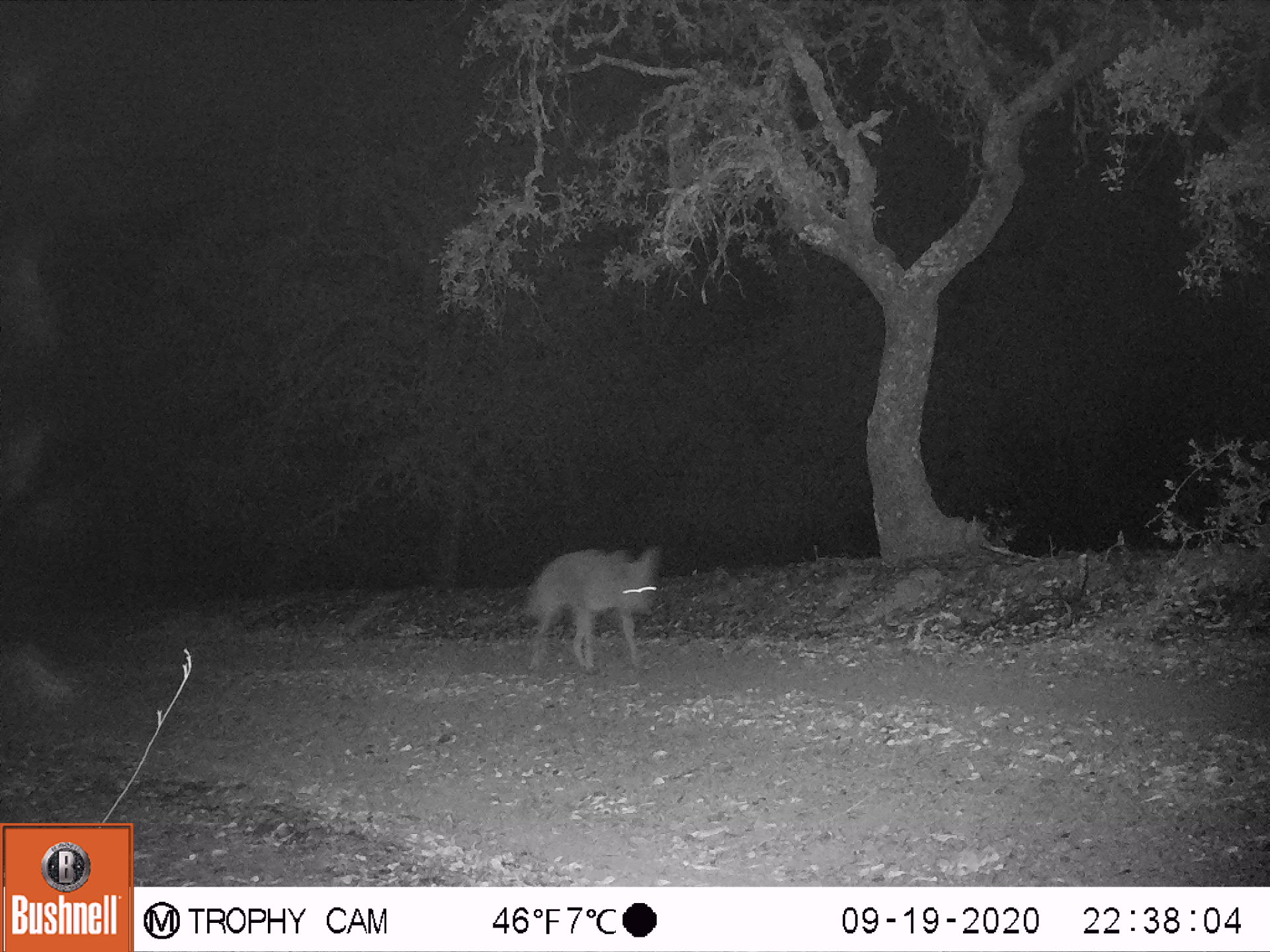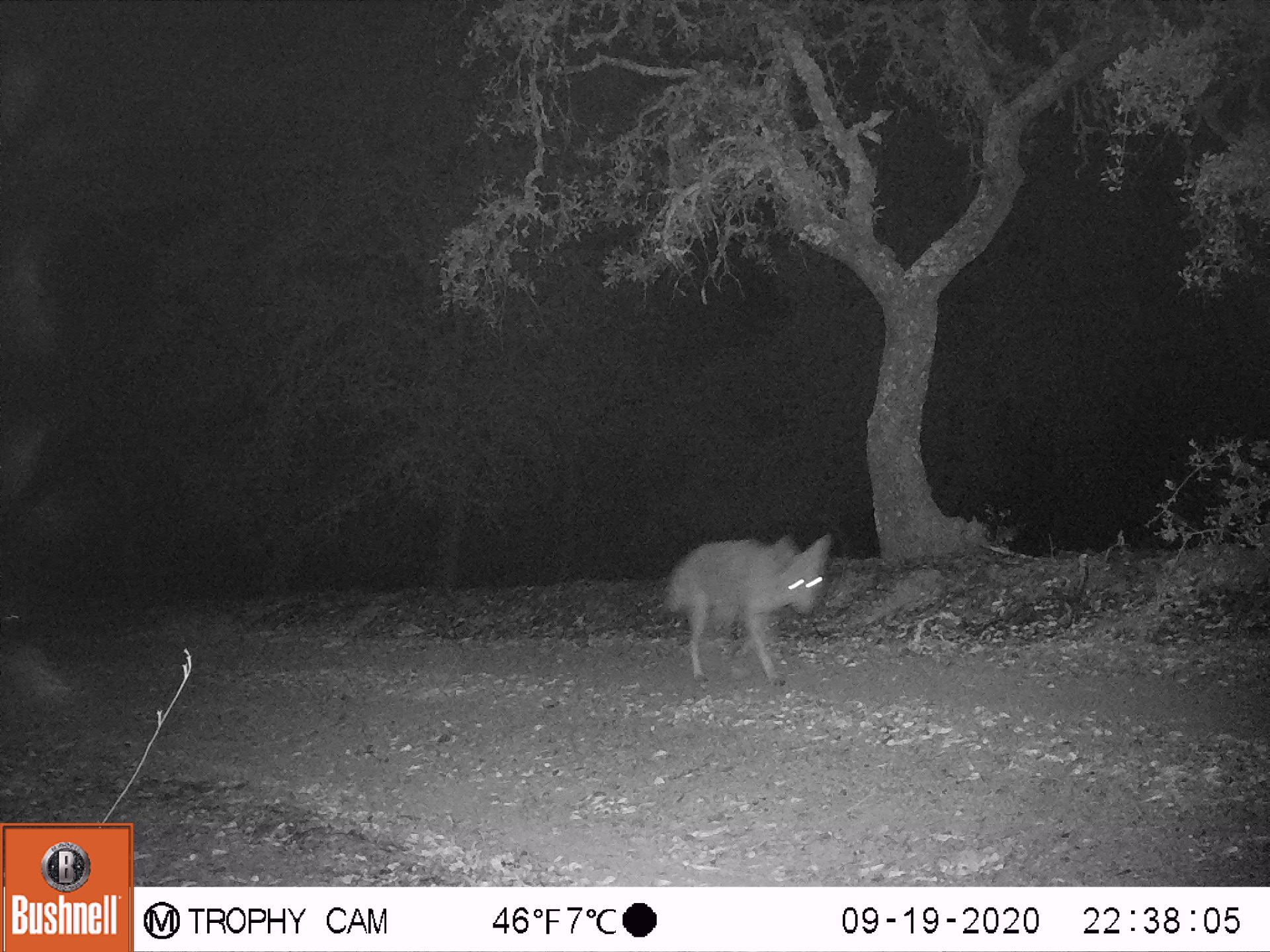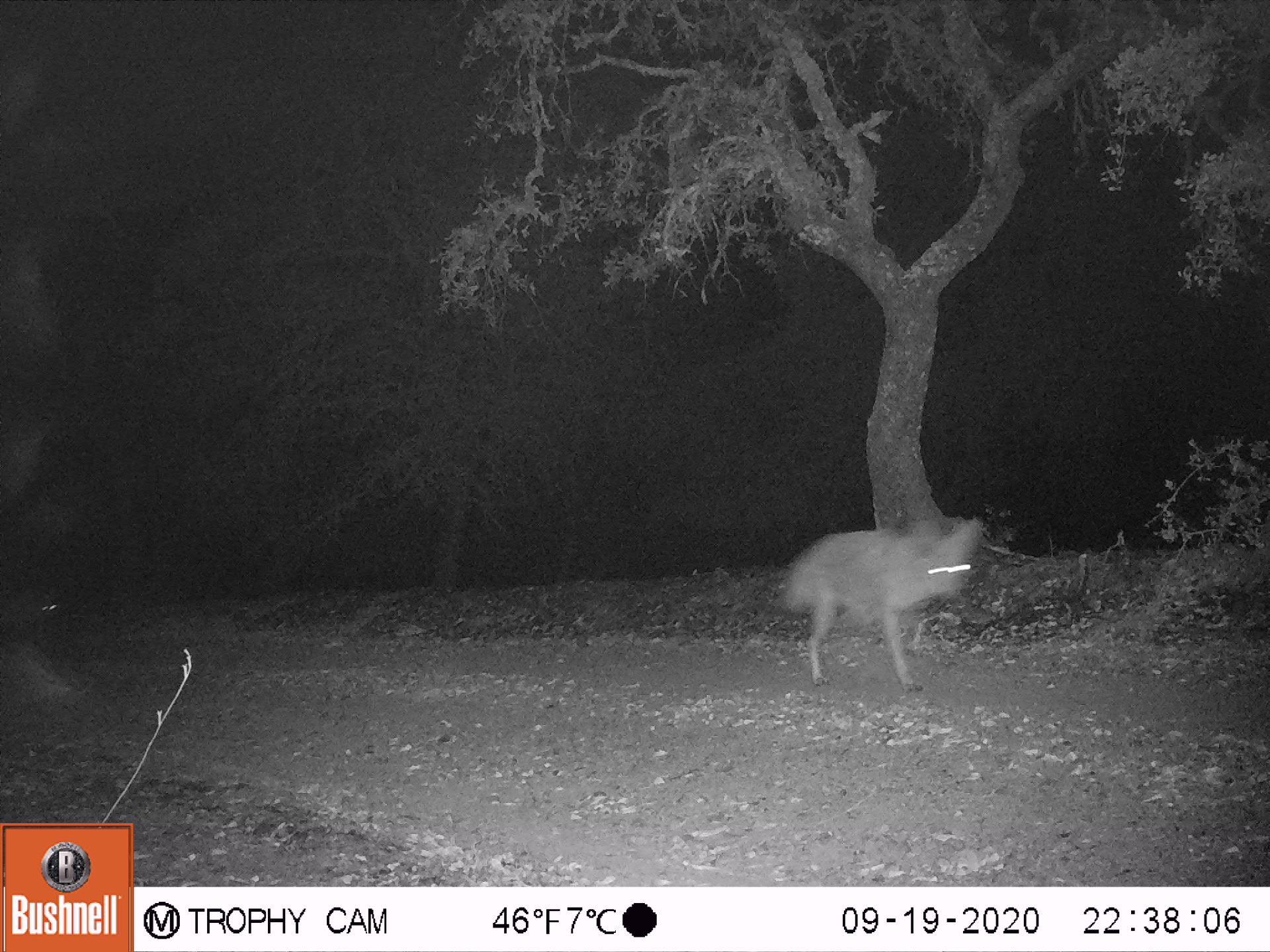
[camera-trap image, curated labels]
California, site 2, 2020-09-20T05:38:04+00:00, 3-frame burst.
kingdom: Animalia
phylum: Chordata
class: Mammalia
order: Carnivora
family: Canidae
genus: Canis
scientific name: Canis latrans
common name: coyote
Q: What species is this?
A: Coyote (Canis latrans).